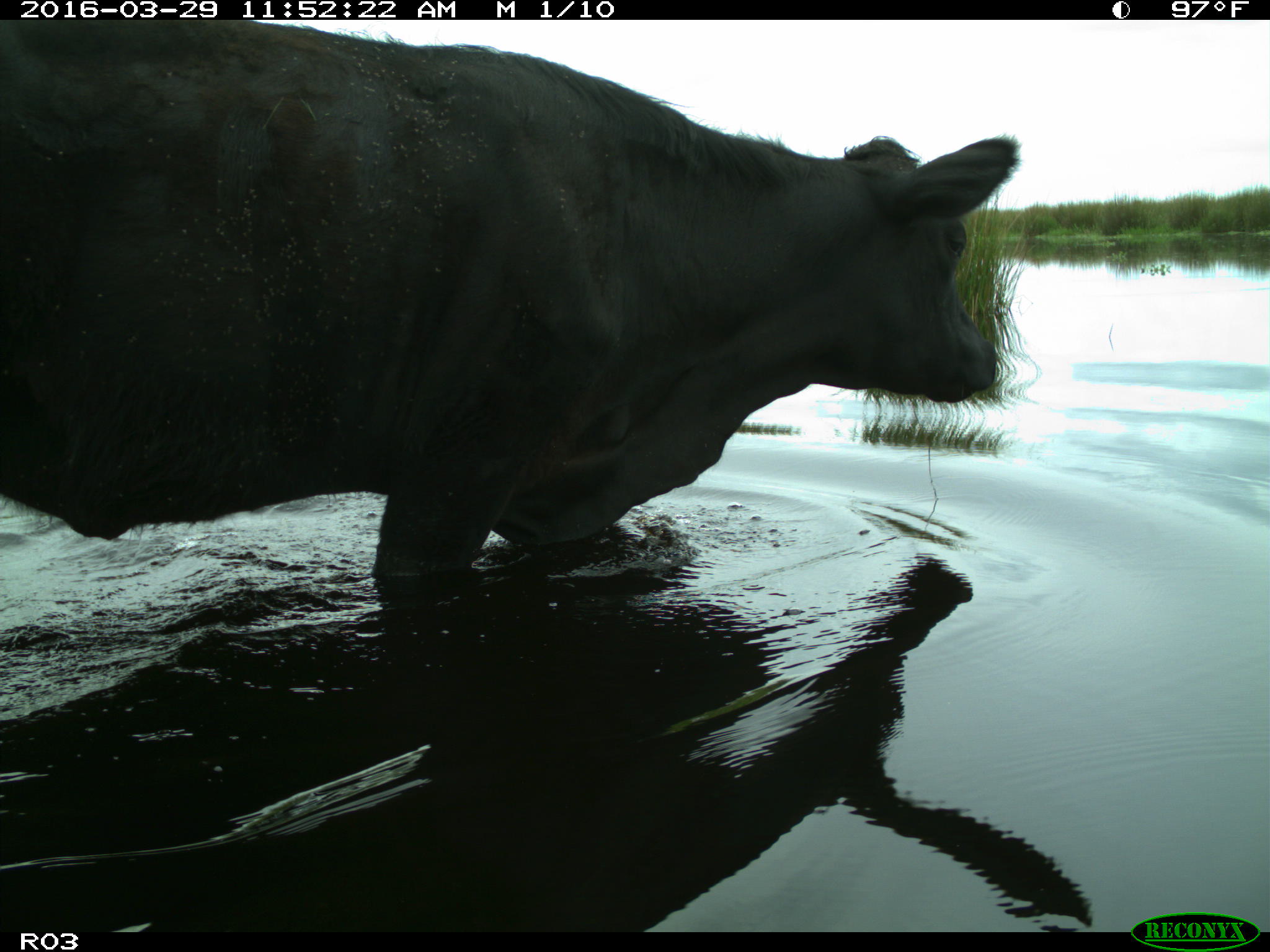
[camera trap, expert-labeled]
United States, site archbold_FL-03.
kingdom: Animalia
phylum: Chordata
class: Mammalia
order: Artiodactyla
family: Bovidae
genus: Bos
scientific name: Bos taurus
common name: domestic cow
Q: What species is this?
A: Bos taurus (domestic cow).